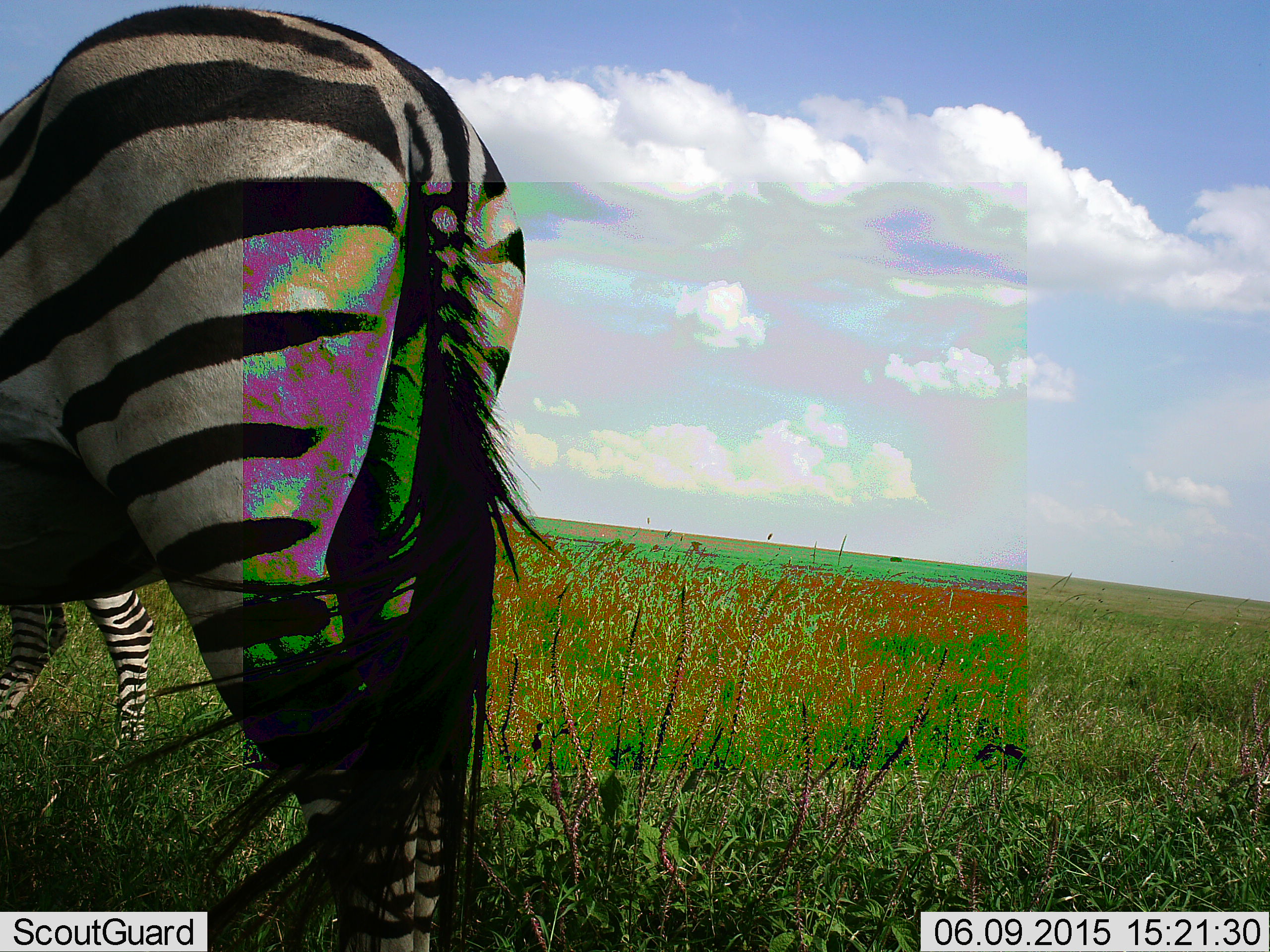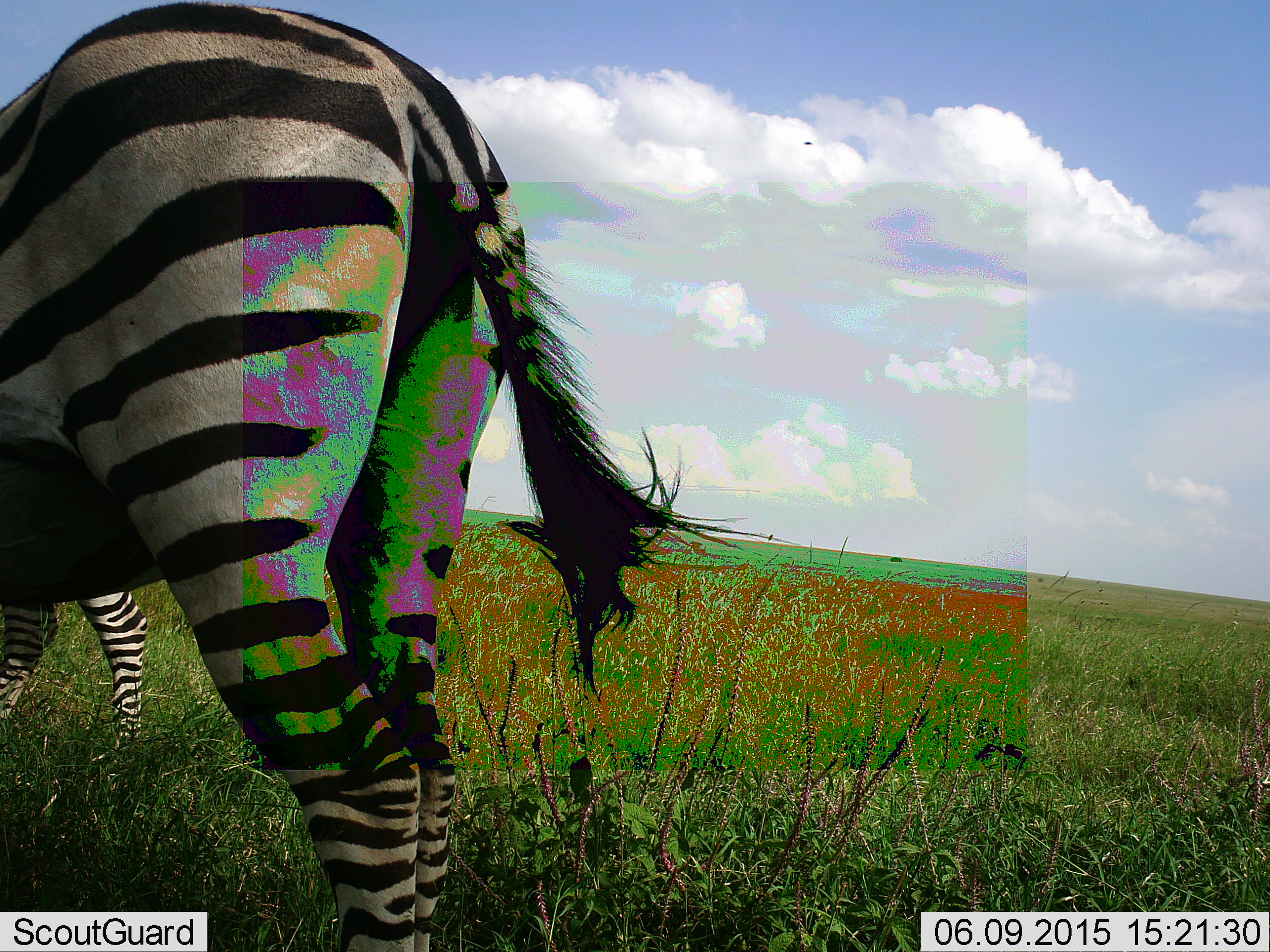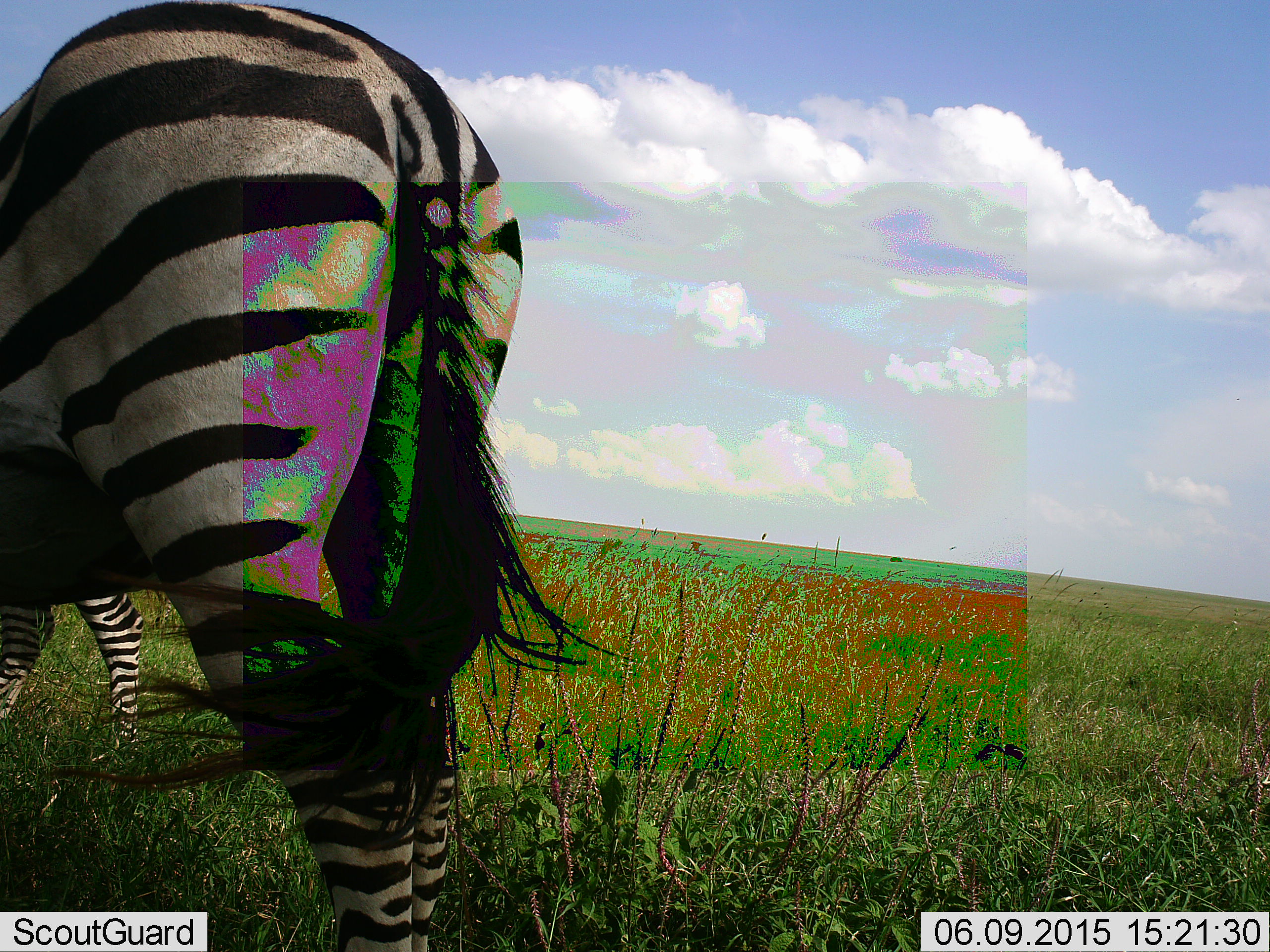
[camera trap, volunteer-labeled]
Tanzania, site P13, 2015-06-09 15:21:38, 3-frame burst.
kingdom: Animalia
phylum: Chordata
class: Mammalia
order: Perissodactyla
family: Equidae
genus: Equus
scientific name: Equus quagga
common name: plains zebra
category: zebra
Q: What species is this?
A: Zebra (plains zebra) (Equus quagga).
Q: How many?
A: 2.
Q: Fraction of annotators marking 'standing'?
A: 91%.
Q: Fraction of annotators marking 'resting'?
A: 0%.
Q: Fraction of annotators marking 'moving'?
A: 0%.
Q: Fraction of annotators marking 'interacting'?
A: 0%.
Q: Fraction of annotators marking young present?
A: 0%.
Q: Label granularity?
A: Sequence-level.